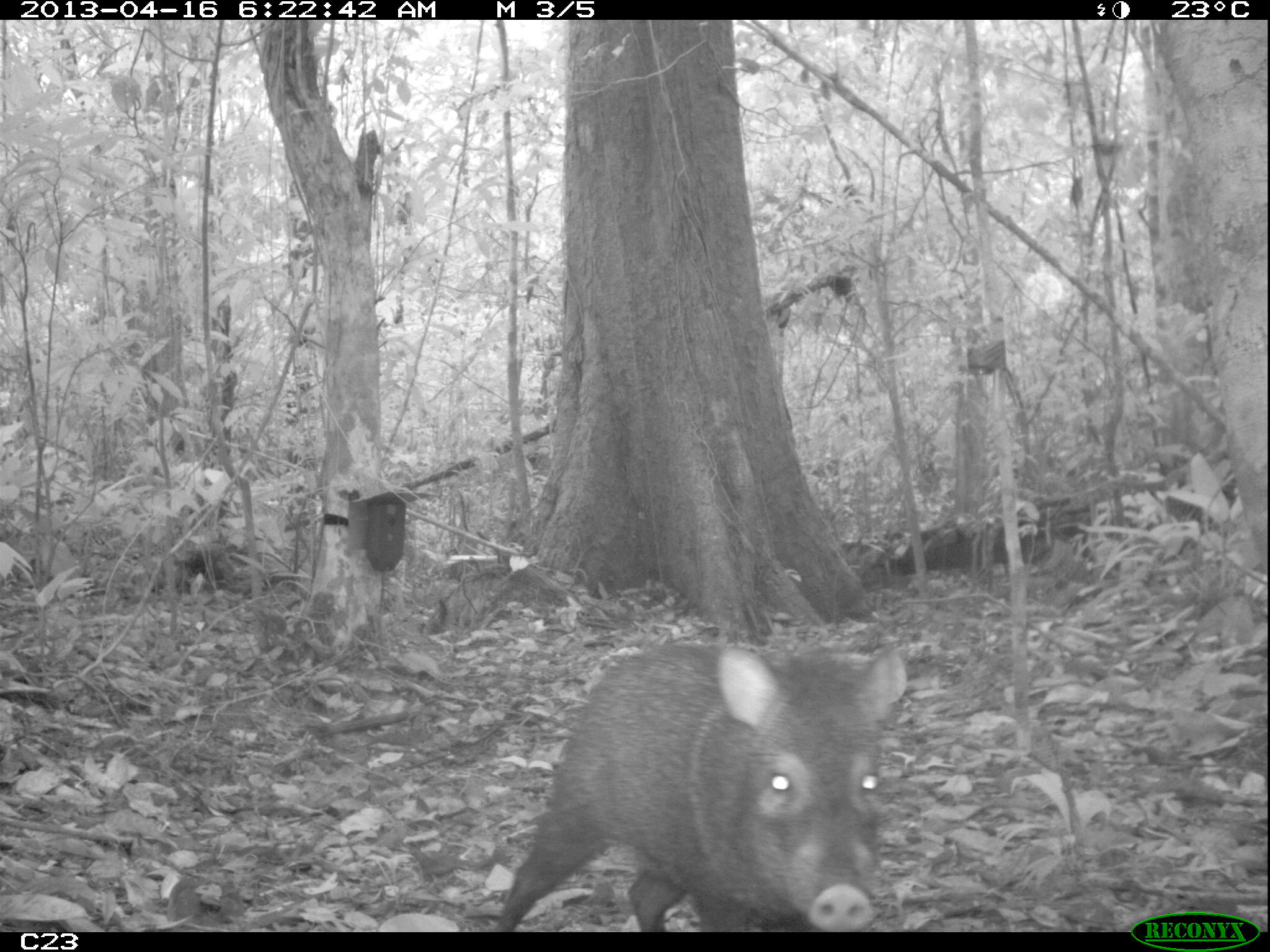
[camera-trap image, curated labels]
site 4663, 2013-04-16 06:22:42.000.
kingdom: Animalia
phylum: Chordata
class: Mammalia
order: Artiodactyla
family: Tayassuidae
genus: Pecari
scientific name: Pecari tajacu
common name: collared peccary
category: tayassu tajacu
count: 2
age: adult